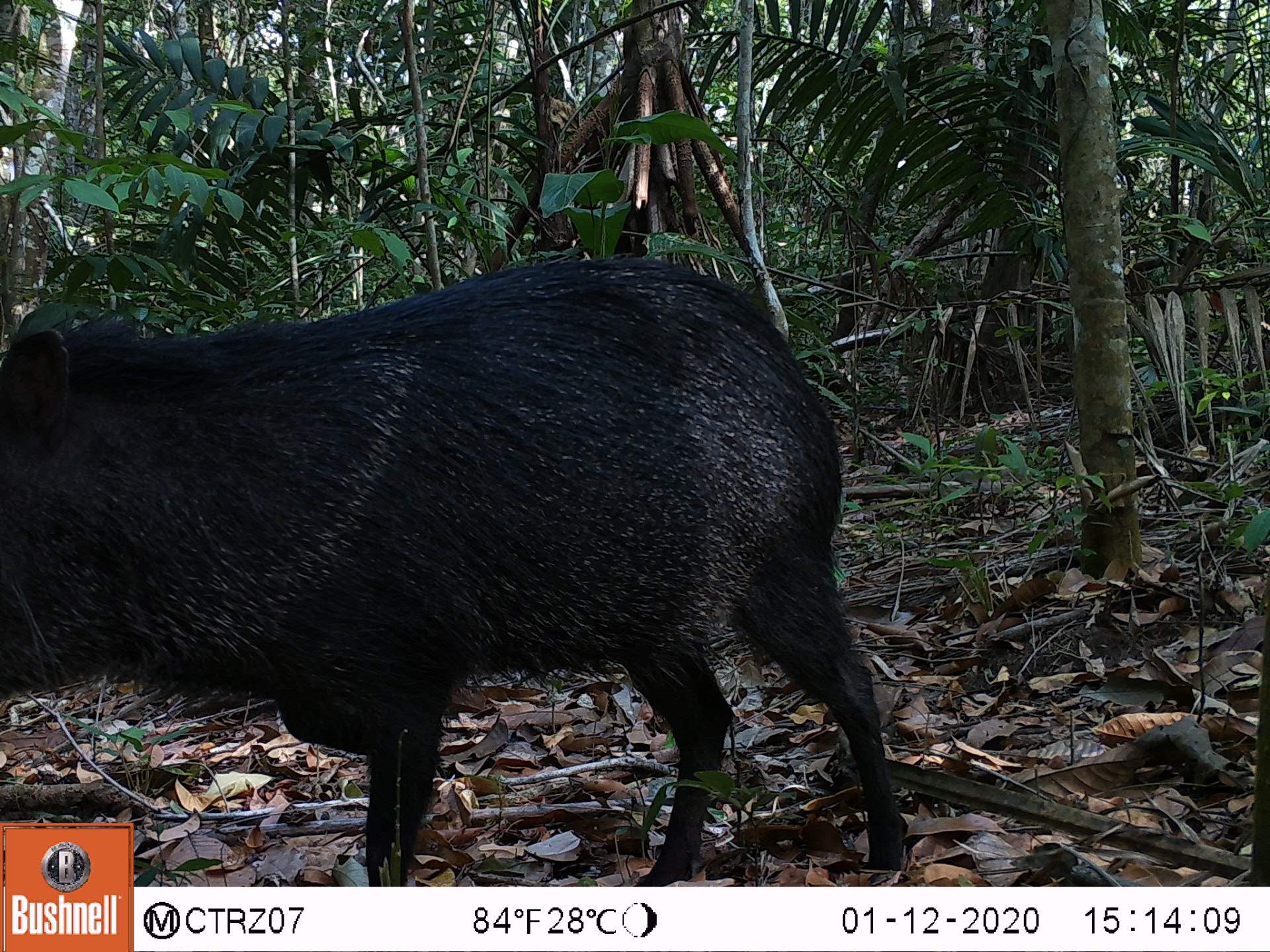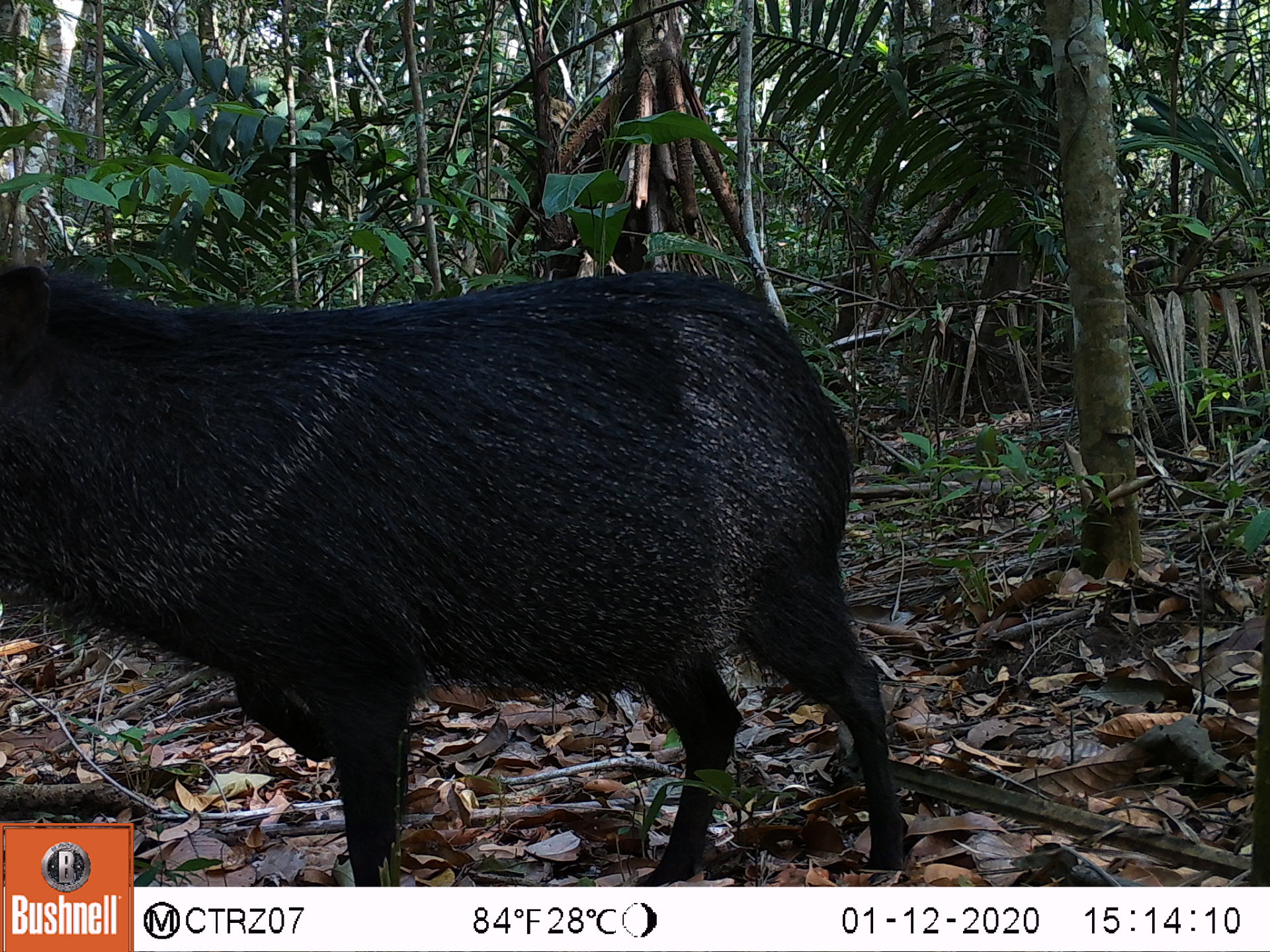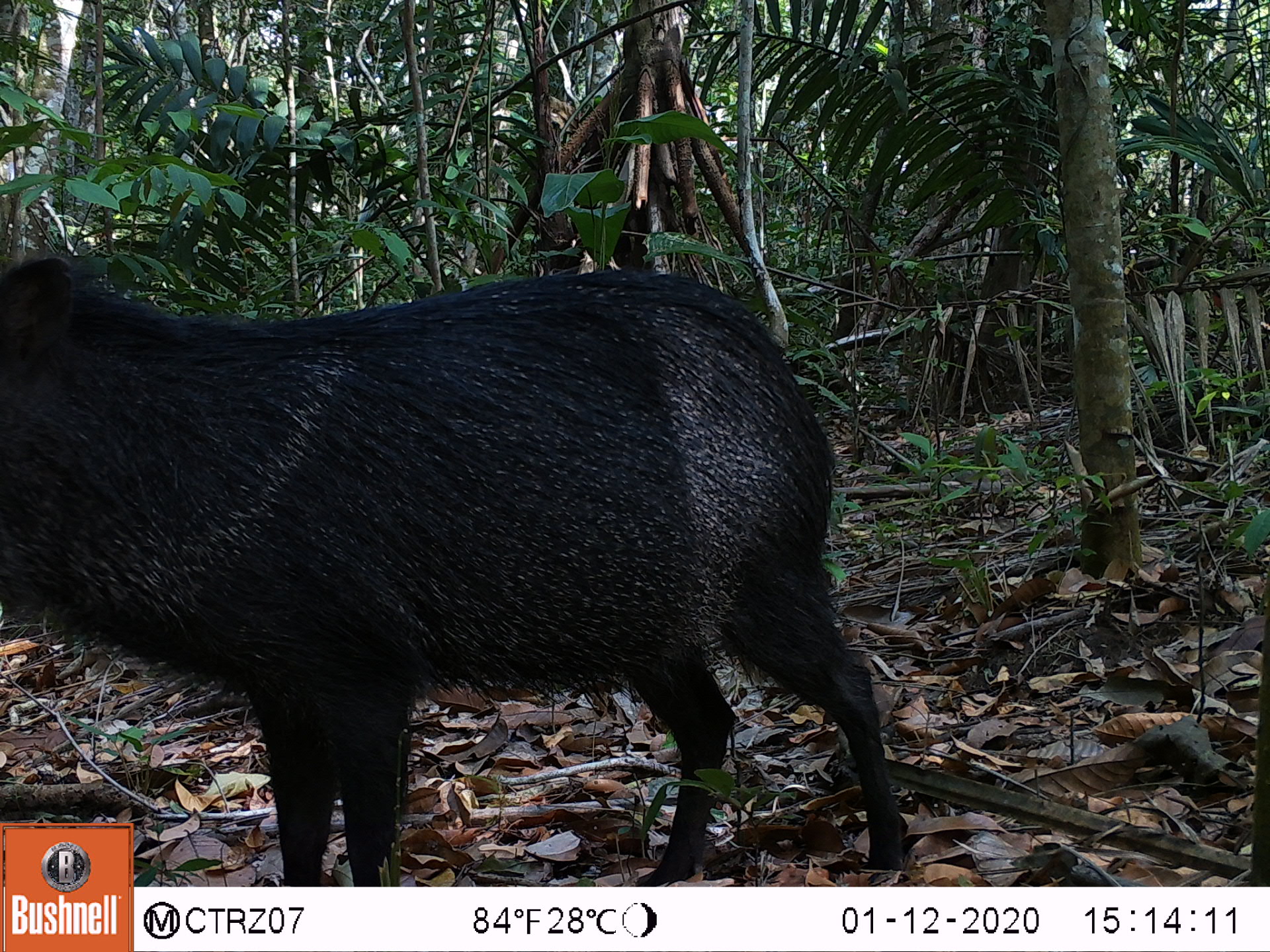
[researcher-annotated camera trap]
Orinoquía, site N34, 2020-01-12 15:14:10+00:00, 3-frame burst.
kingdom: Animalia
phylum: Chordata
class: Mammalia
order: Artiodactyla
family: Tayassuidae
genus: Pecari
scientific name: Pecari tajacu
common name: collared peccary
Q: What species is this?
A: Collared peccary (Pecari tajacu).